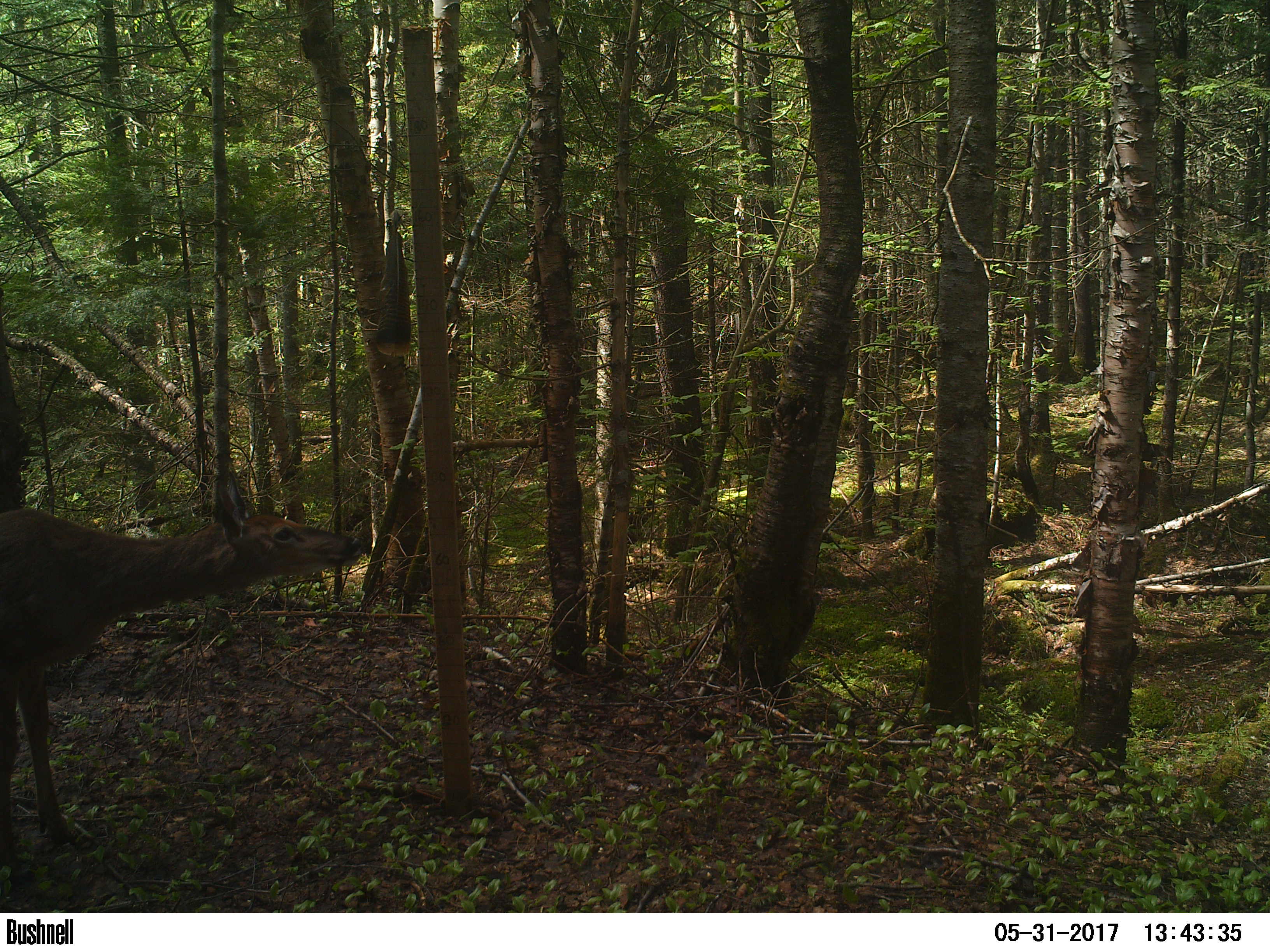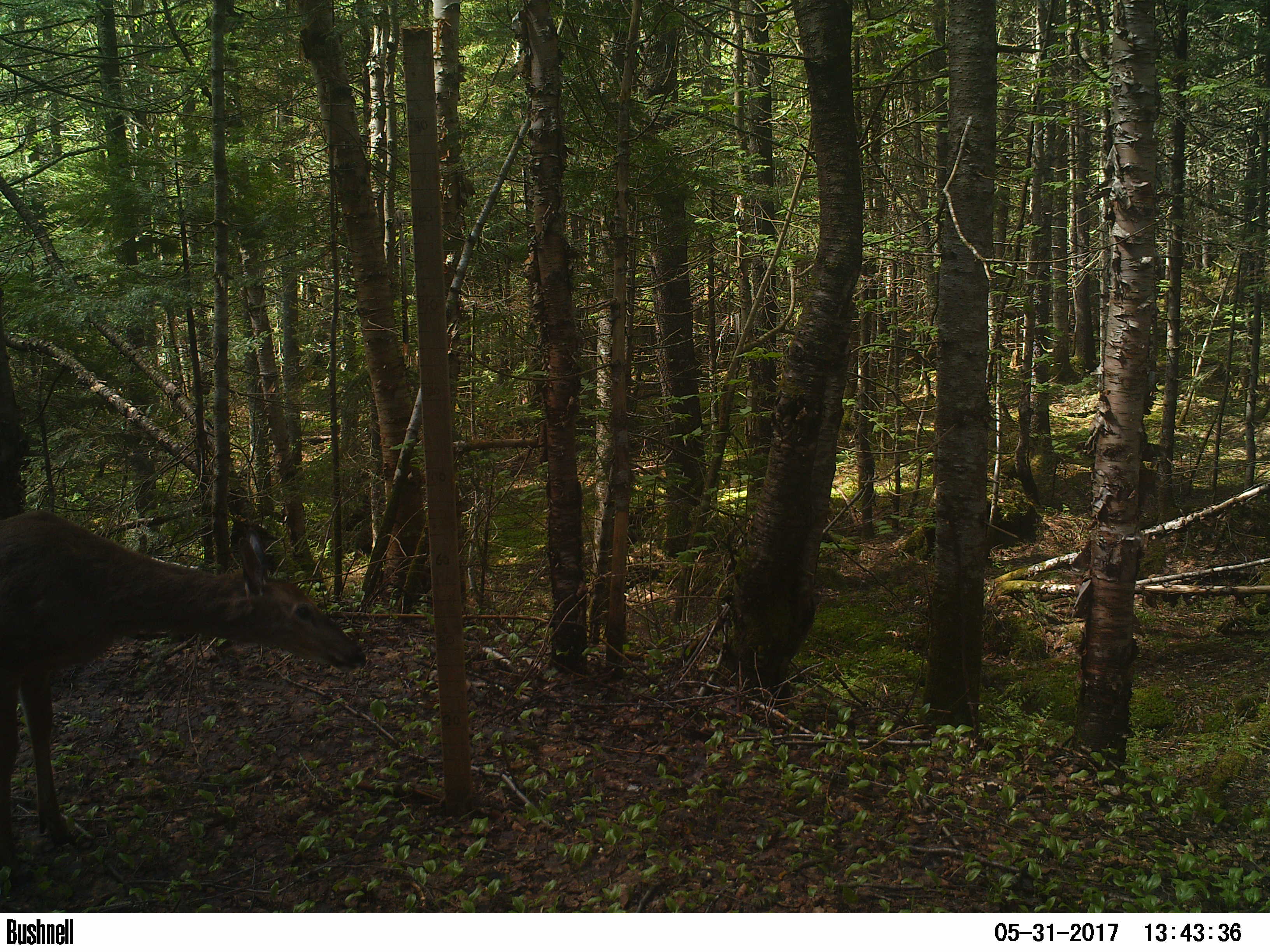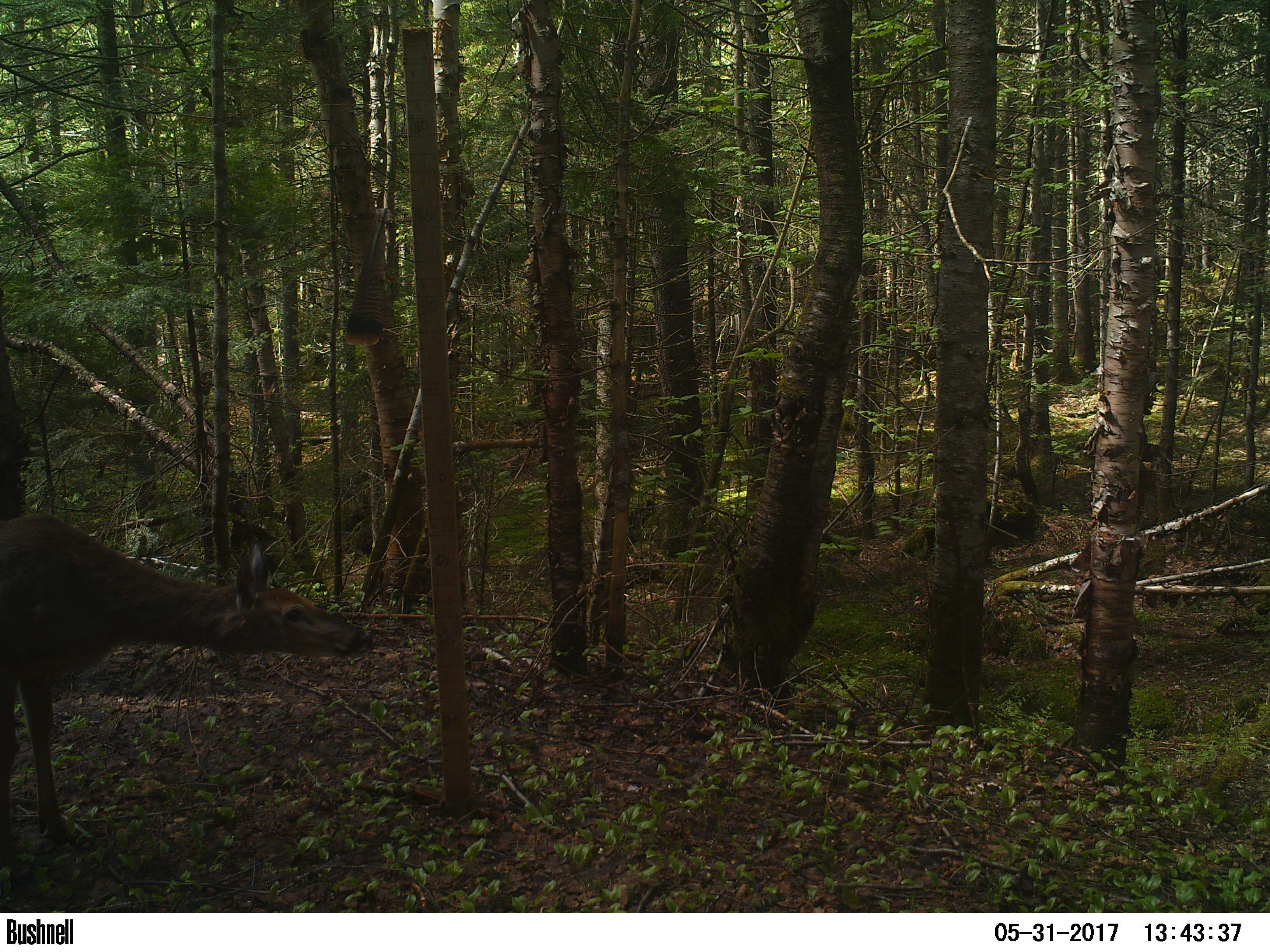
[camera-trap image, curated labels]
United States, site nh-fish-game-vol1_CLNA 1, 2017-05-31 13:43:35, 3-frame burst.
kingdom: Animalia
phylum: Chordata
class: Mammalia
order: Artiodactyla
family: Cervidae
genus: Odocoileus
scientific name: Odocoileus virginianus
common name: white-tailed deer